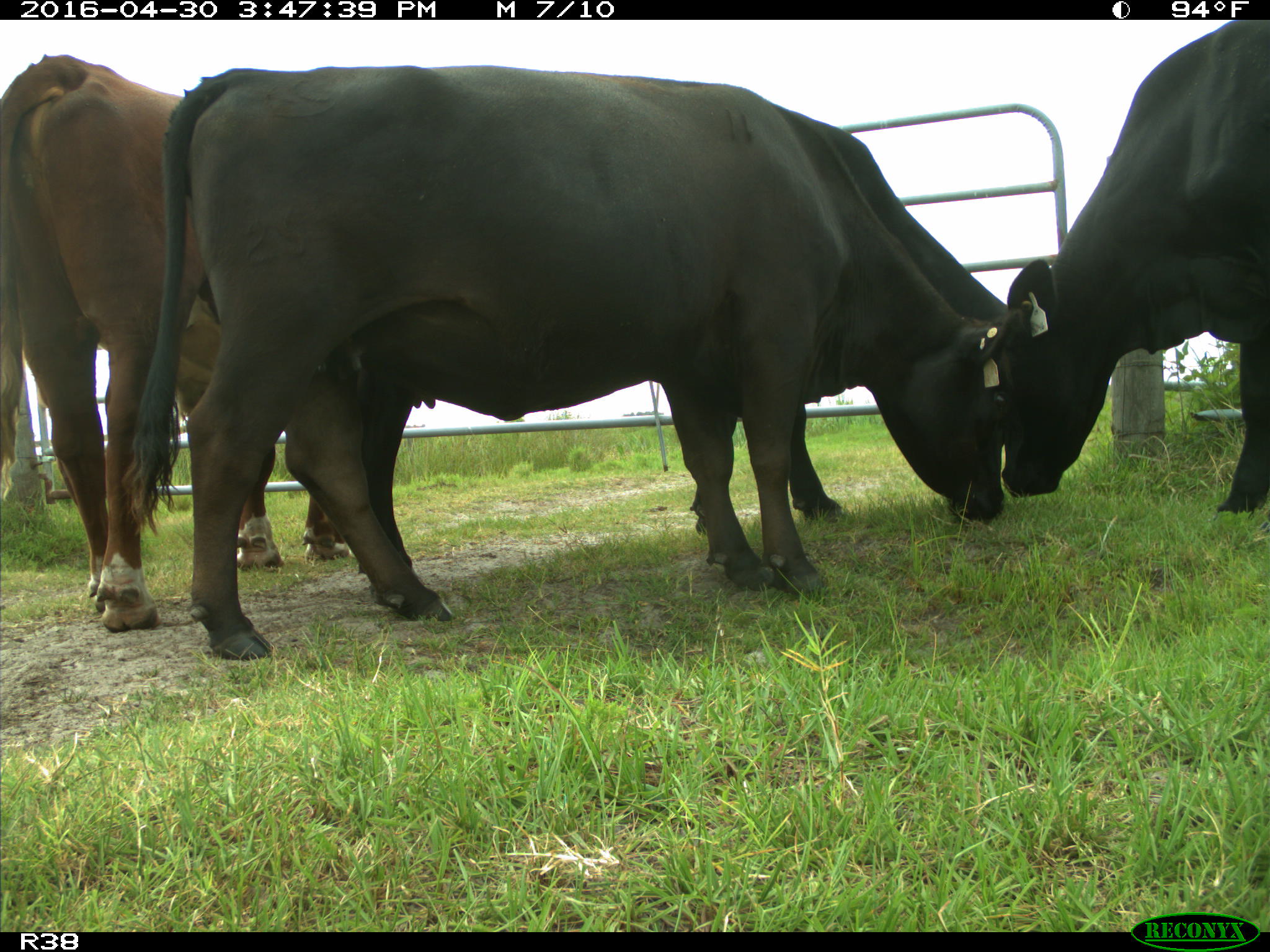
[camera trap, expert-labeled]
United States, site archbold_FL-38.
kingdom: Animalia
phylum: Chordata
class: Mammalia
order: Artiodactyla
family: Bovidae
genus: Bos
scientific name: Bos taurus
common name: domestic cow